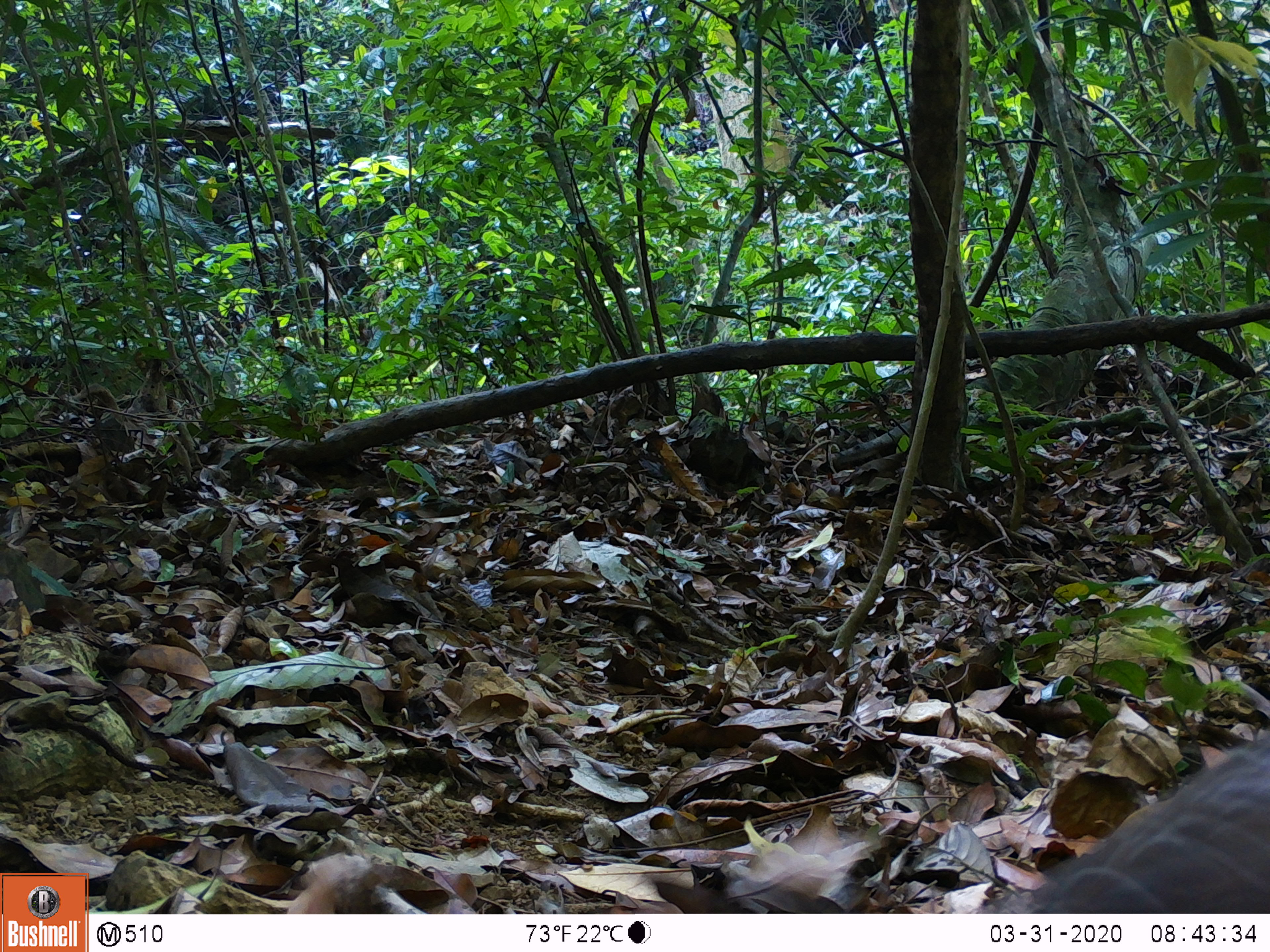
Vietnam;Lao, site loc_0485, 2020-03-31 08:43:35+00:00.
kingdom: Animalia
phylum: Chordata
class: Mammalia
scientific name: Mammalia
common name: mammal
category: unidentified small mammal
Unidentified small mammal (mammal) (Mammalia). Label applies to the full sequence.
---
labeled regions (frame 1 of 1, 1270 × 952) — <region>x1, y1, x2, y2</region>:
unidentified small mammal: <region>997, 727, 1269, 911</region>